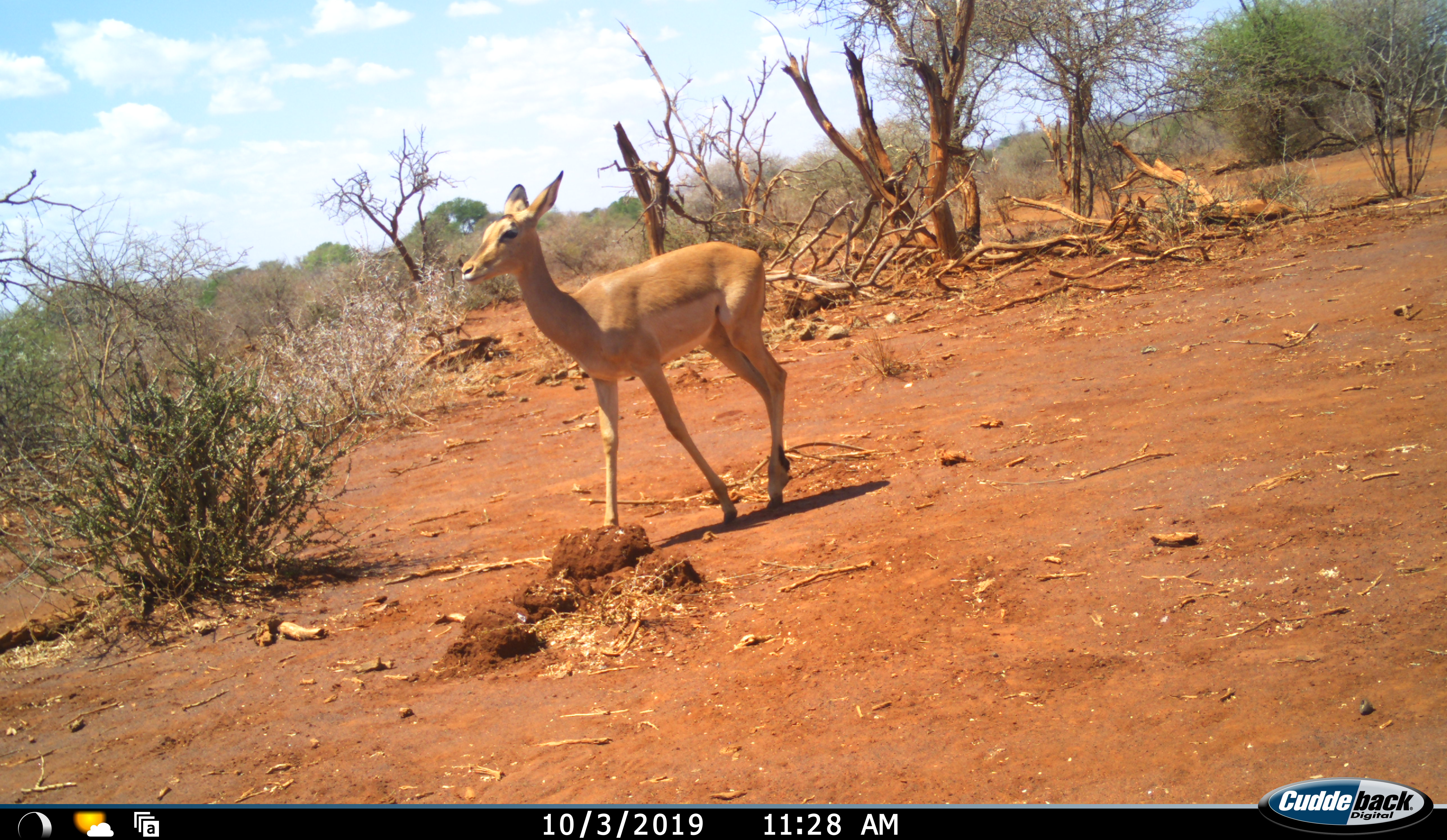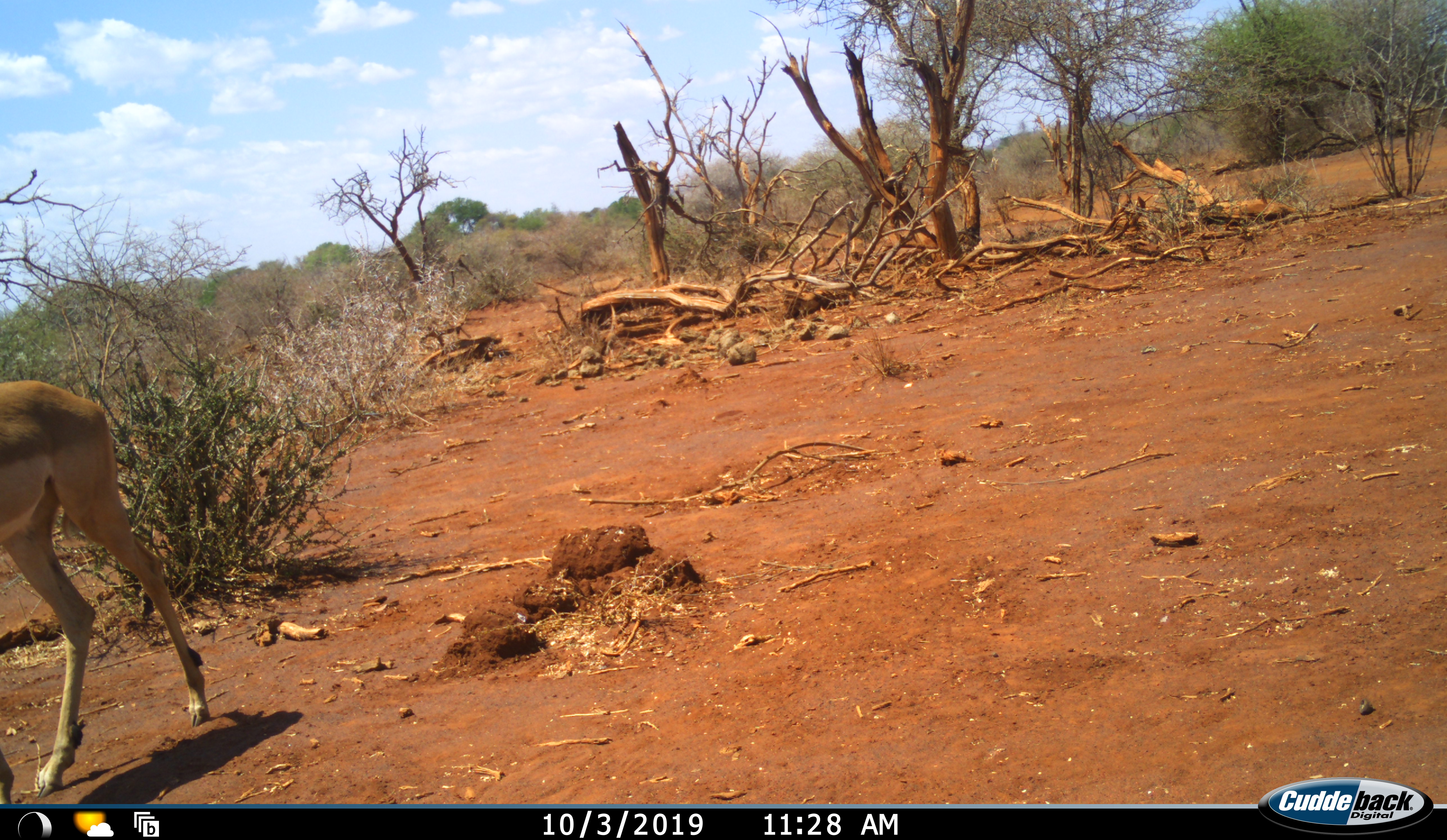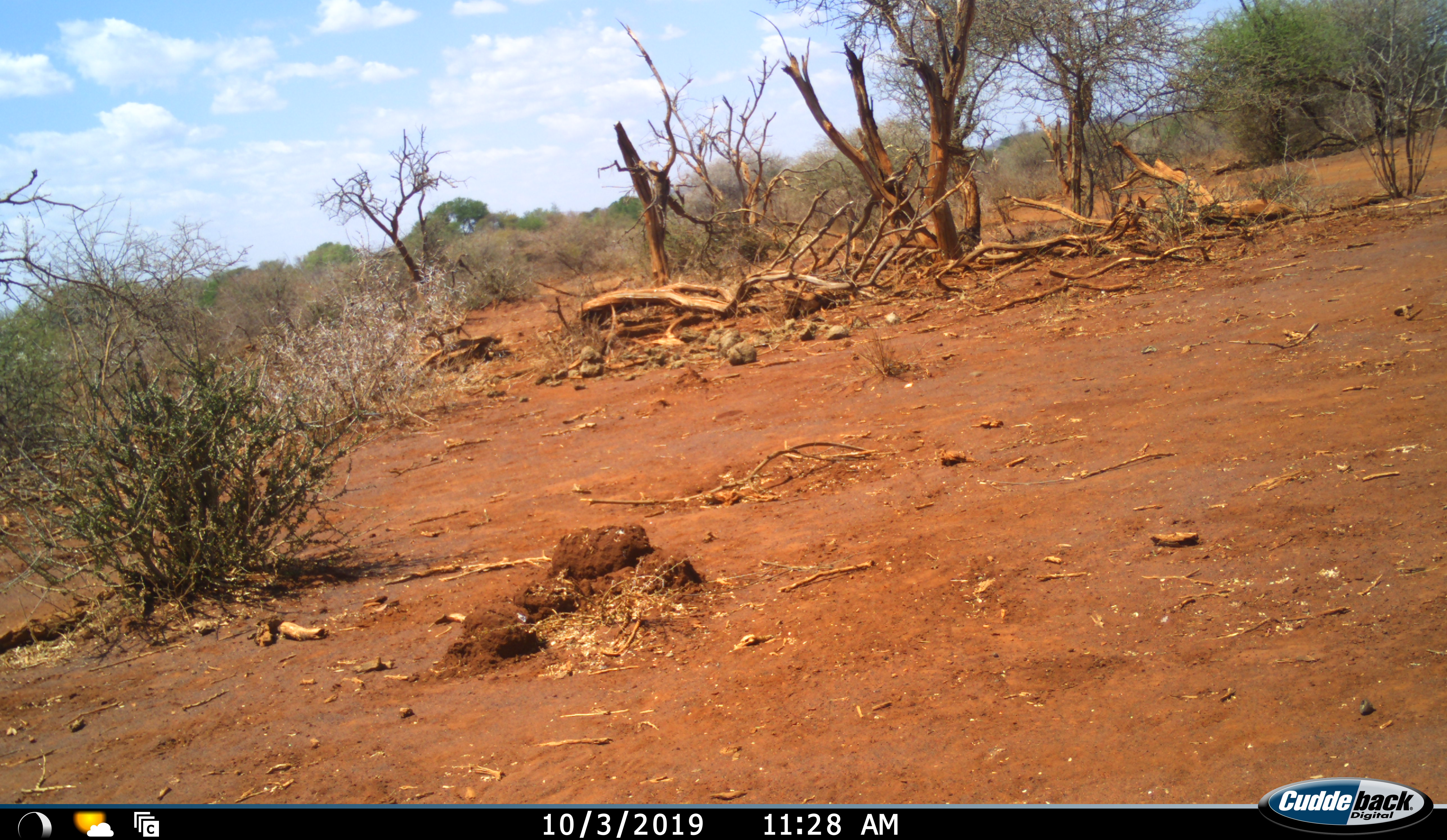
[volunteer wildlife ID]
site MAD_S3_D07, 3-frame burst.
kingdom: Animalia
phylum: Chordata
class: Mammalia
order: Artiodactyla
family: Bovidae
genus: Aepyceros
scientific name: Aepyceros melampus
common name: impala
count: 1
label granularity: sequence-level